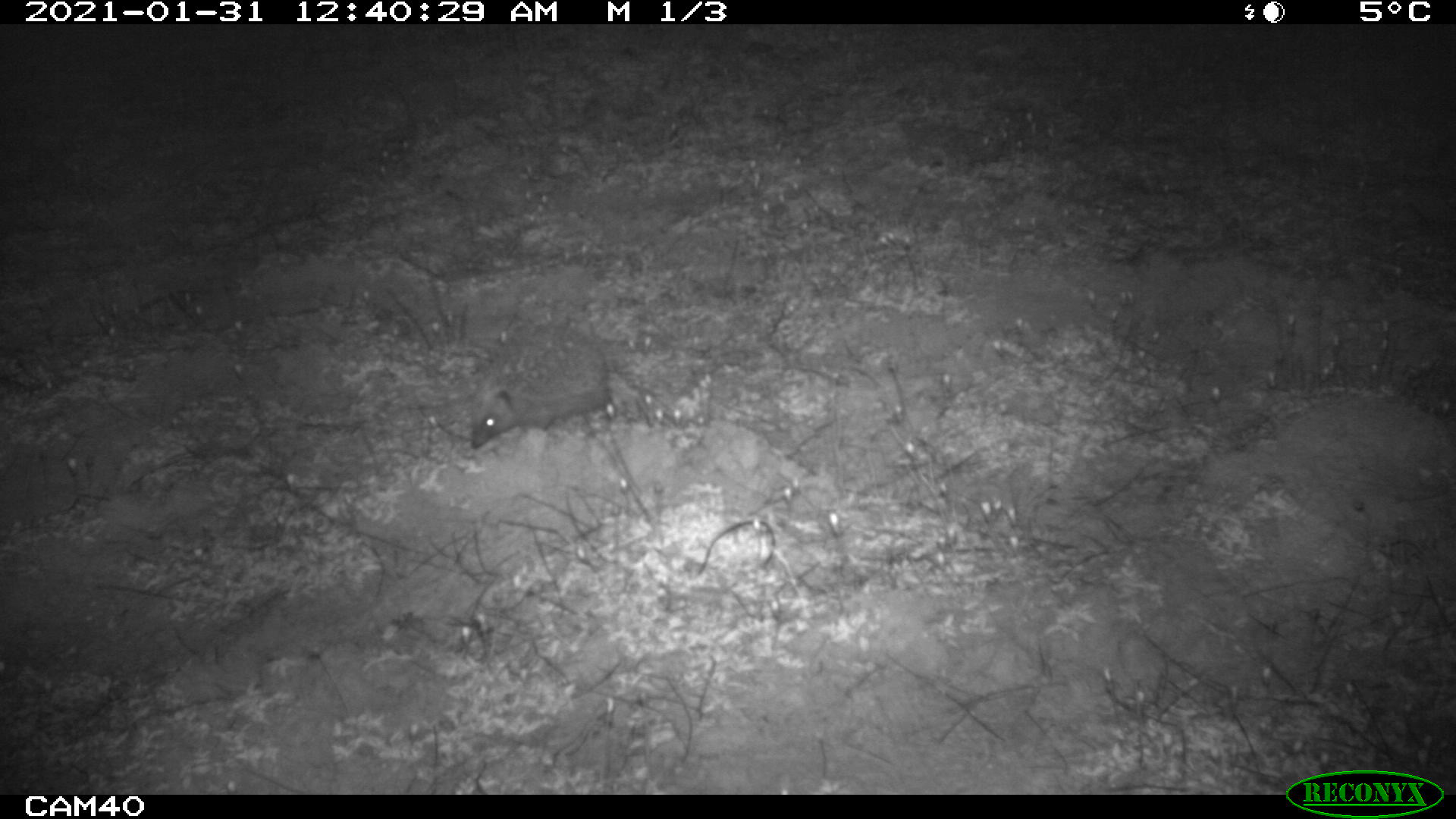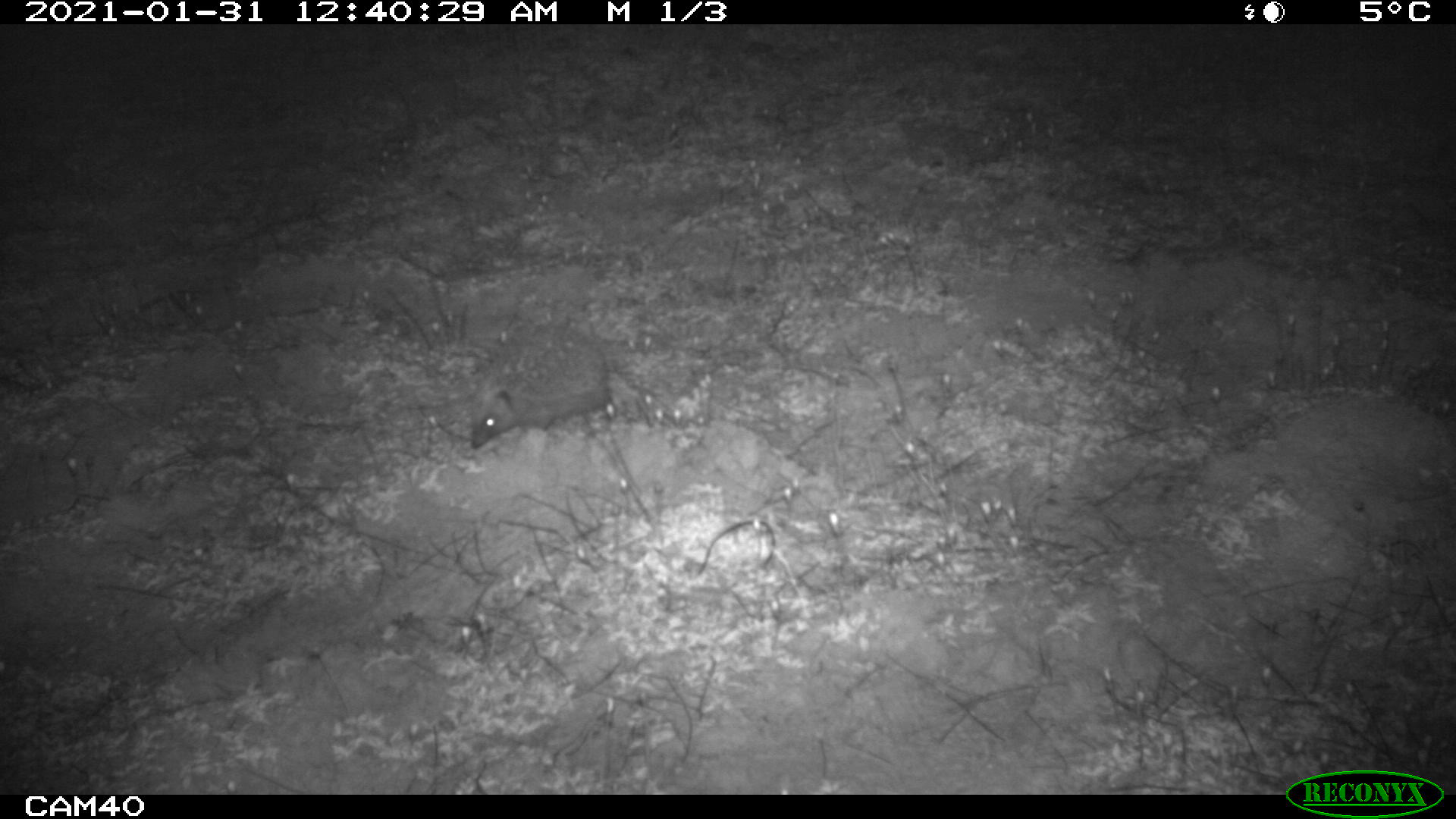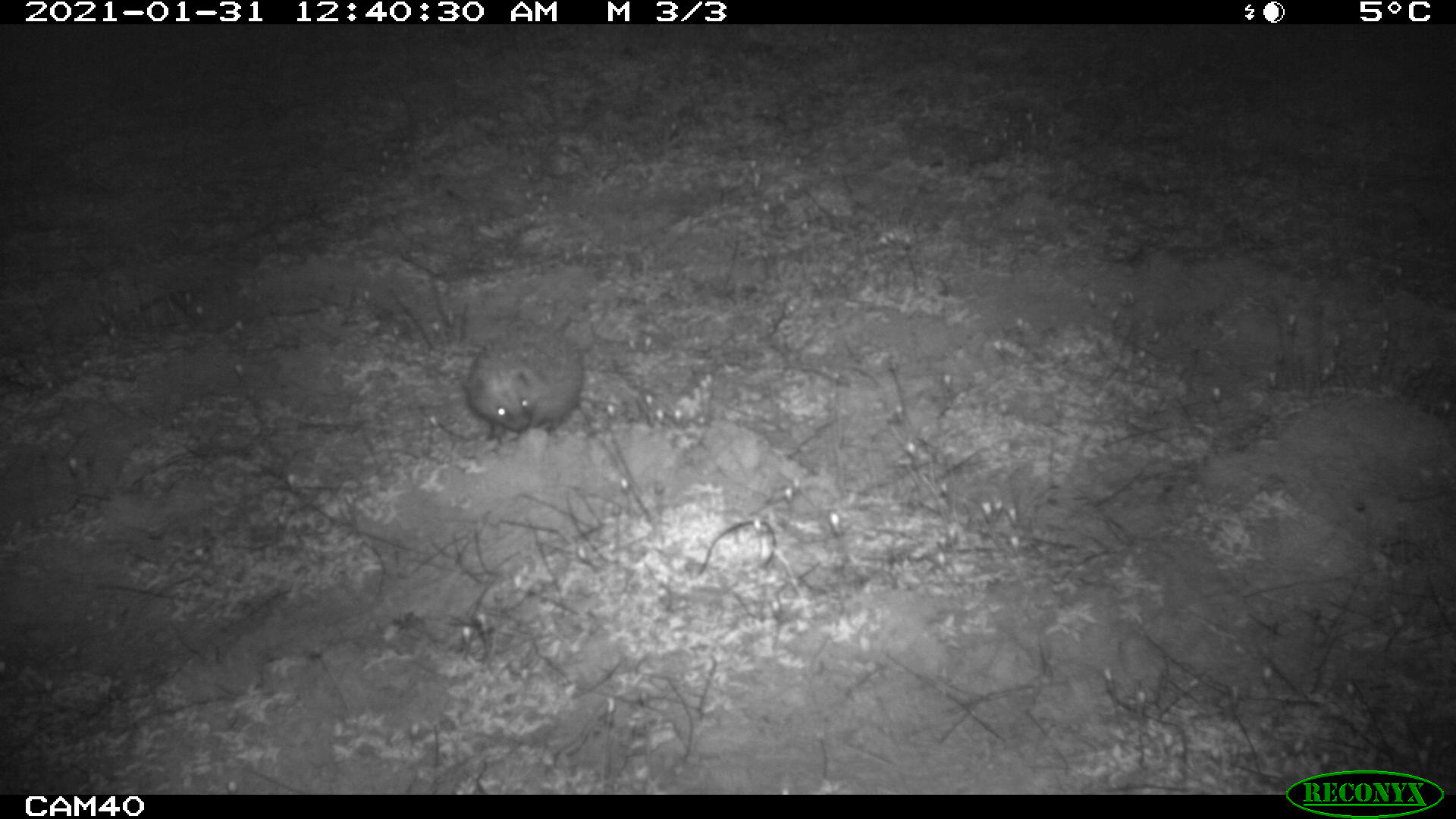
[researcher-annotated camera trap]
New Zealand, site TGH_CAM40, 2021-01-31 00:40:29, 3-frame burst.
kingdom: Animalia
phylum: Chordata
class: Mammalia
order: Eulipotyphla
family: Erinaceidae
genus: Erinaceus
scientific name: Erinaceus europaeus europaeus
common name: european hedgehog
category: hedgehog